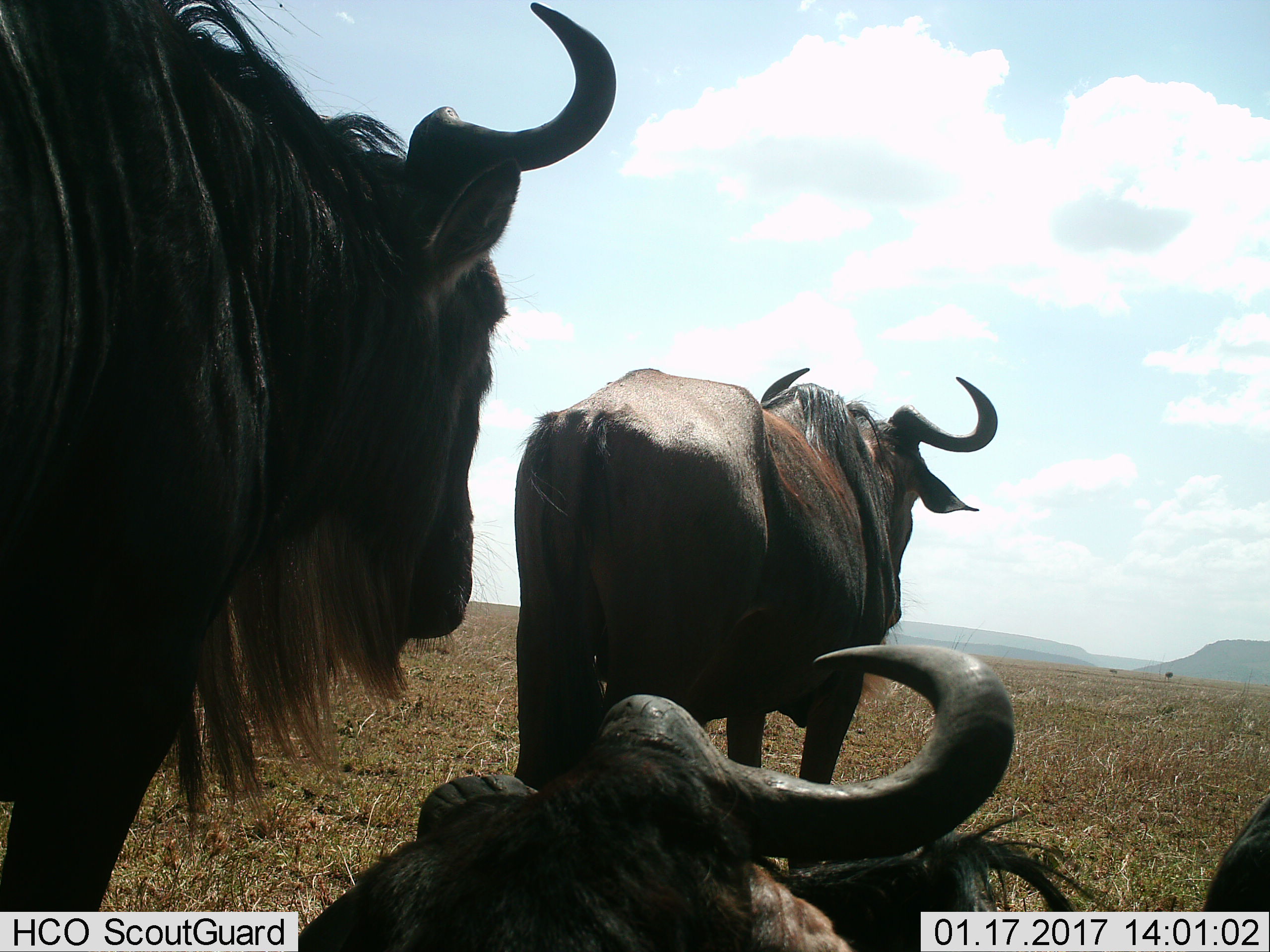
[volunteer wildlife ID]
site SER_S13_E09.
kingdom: Animalia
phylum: Chordata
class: Mammalia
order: Artiodactyla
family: Bovidae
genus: Connochaetes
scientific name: Connochaetes taurinus taurinus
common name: blue wildebeest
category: wildebeestblue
Wildebeestblue (blue wildebeest) (Connochaetes taurinus taurinus), count 3. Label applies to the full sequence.